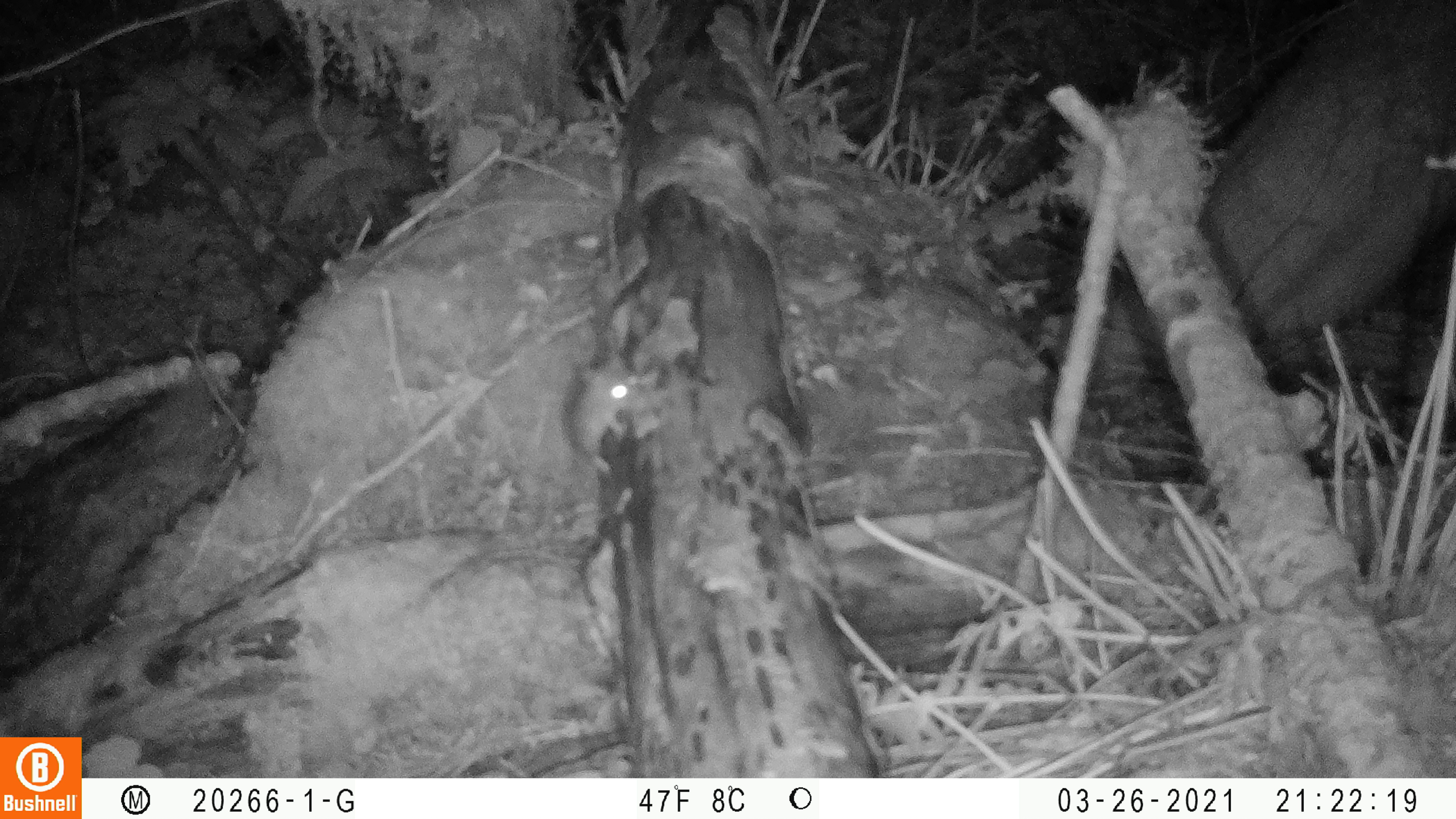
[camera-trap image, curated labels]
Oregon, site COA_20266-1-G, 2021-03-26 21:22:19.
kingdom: Animalia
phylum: Chordata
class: Mammalia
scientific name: Mammalia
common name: small mammal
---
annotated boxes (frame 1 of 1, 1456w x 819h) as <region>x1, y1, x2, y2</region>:
small mammal: <region>498, 300, 715, 536</region>